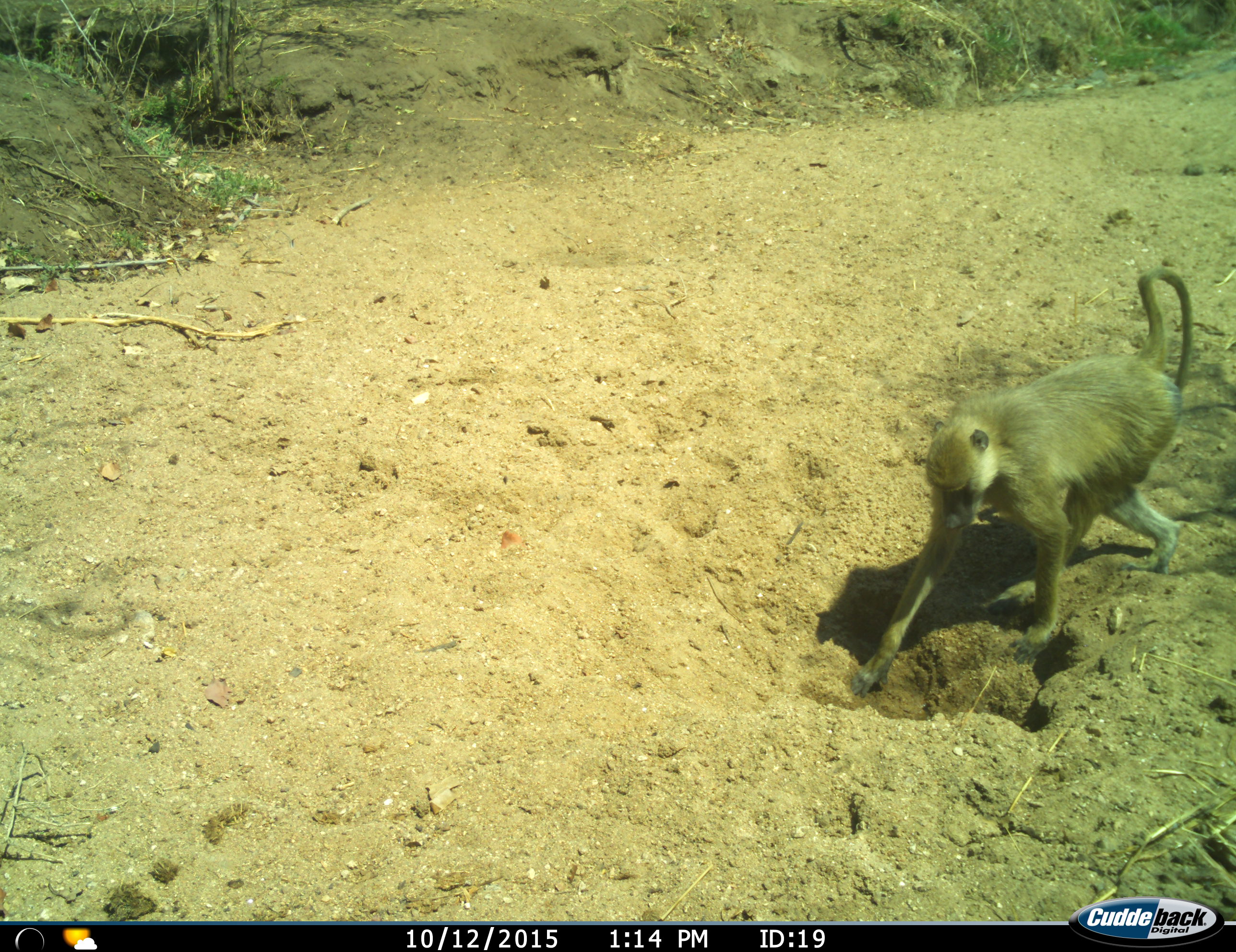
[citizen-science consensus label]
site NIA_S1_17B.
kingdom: Animalia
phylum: Chordata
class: Mammalia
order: Primates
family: Cercopithecidae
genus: Papio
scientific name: Papio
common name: baboon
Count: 1.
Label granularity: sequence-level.